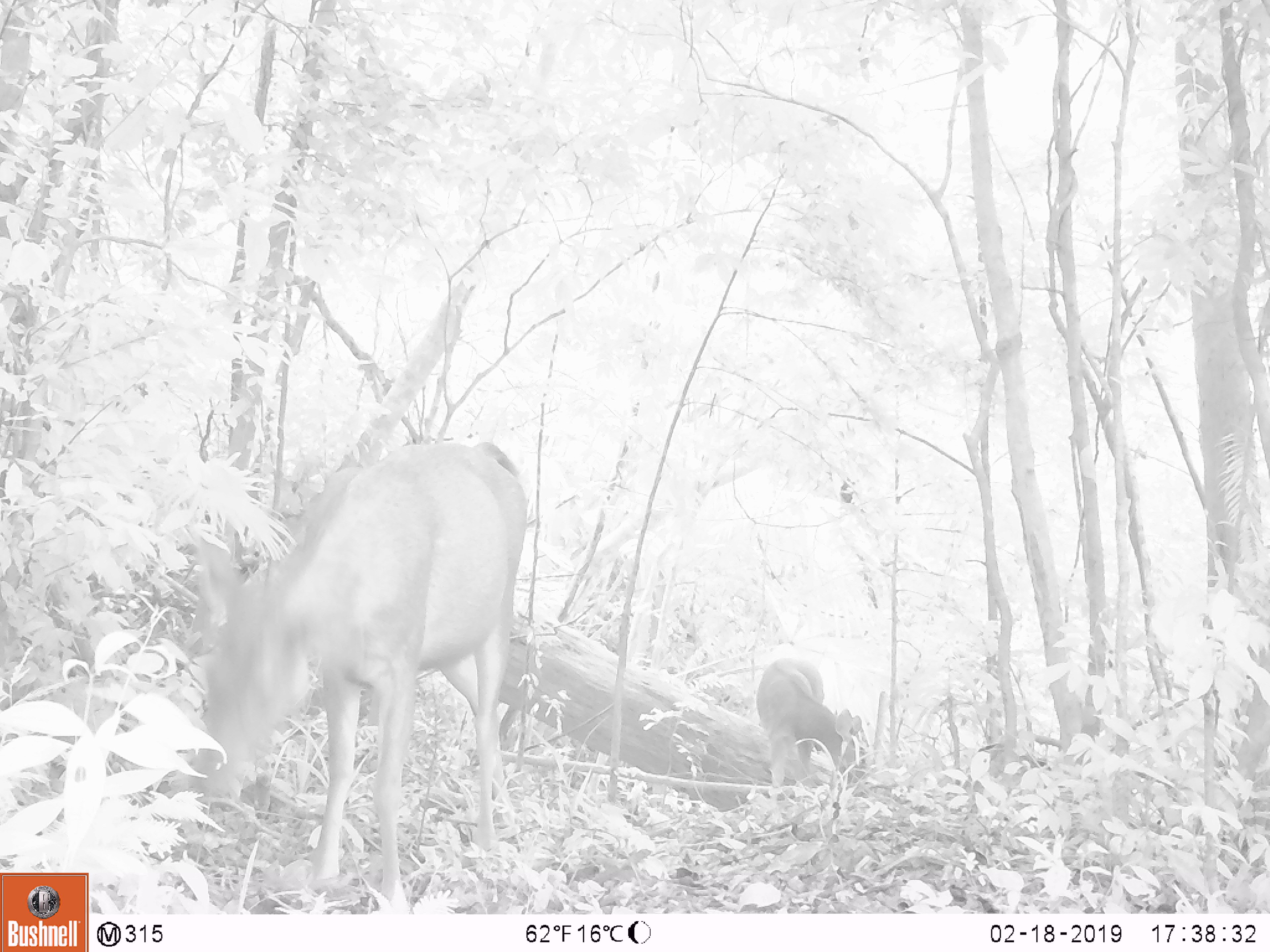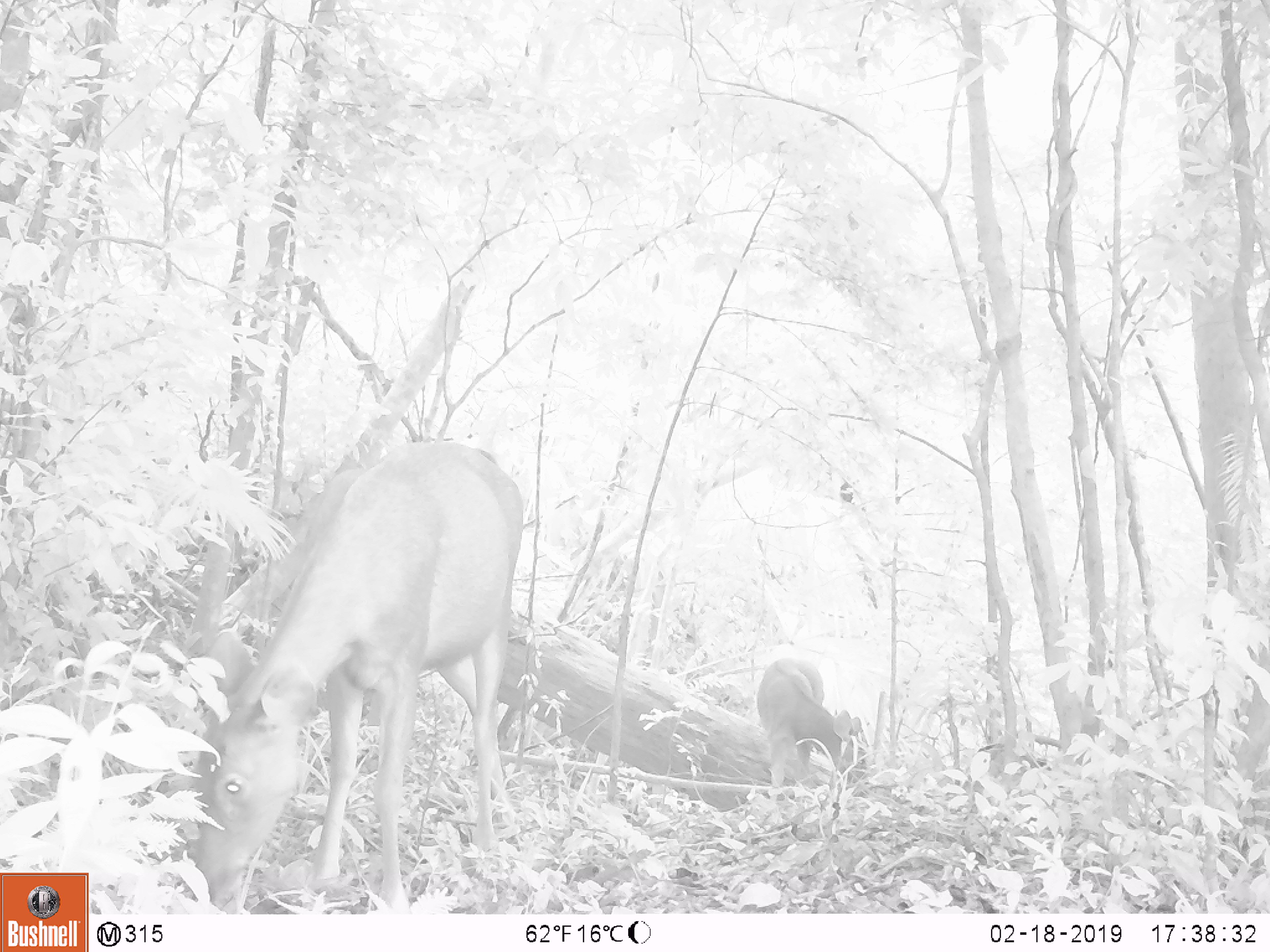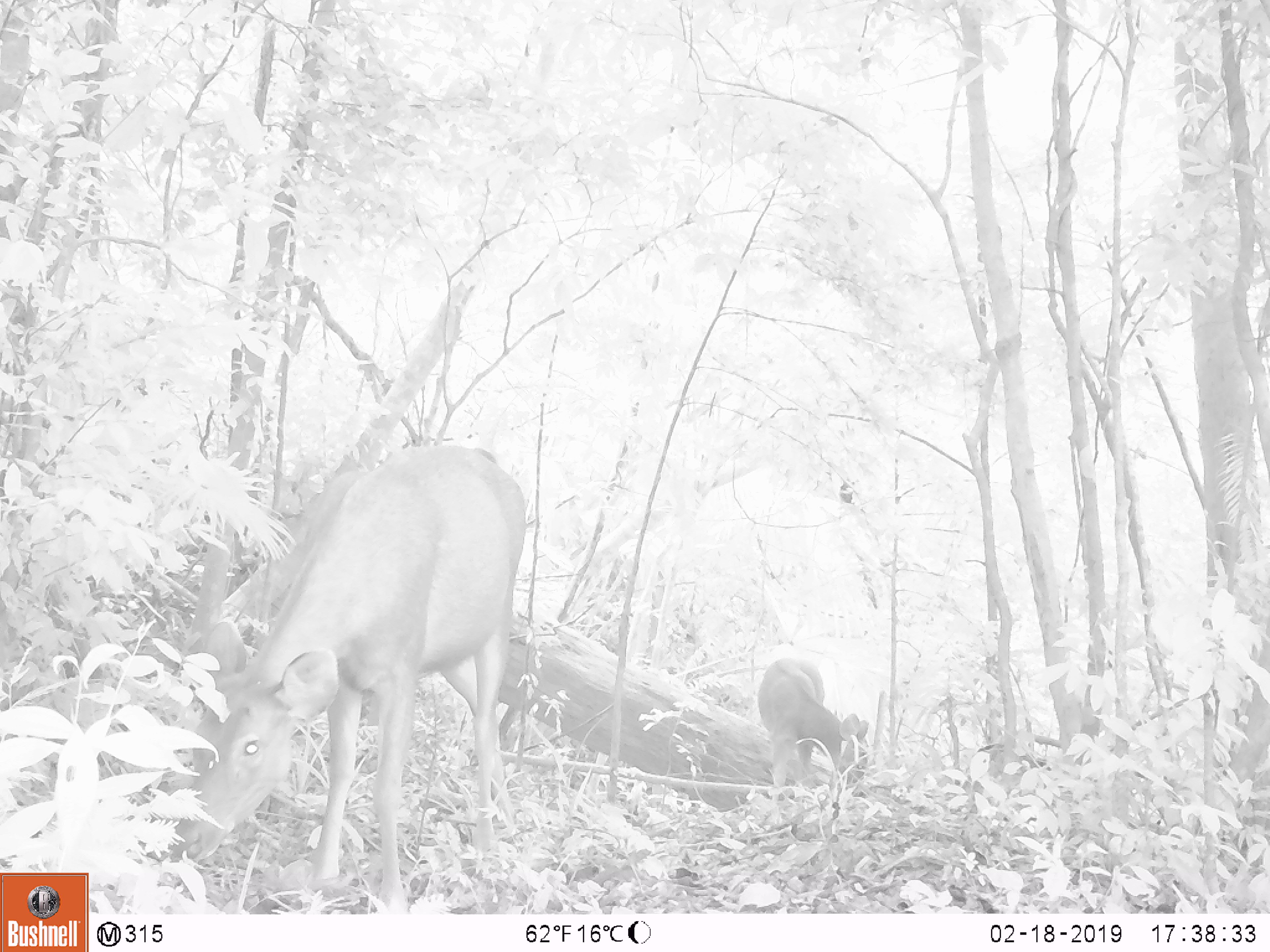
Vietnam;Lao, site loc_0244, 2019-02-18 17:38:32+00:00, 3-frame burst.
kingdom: Animalia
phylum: Chordata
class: Mammalia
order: Artiodactyla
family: Cervidae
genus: Rusa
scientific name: Rusa unicolor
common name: sambar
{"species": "sambar (Rusa unicolor)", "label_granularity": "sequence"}